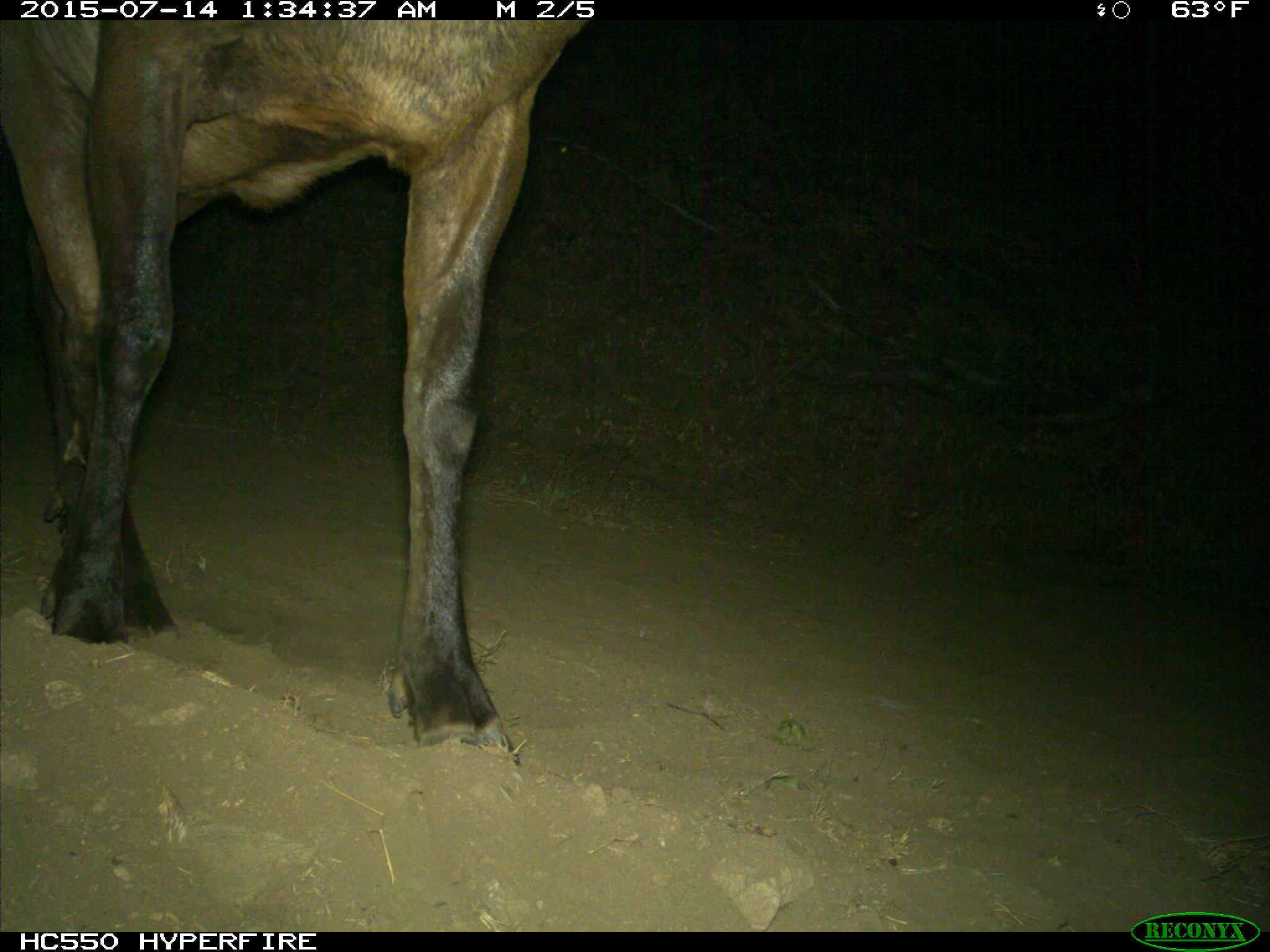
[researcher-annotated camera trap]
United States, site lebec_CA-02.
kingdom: Animalia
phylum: Chordata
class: Mammalia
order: Artiodactyla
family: Cervidae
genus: Cervus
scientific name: Cervus canadensis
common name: elk